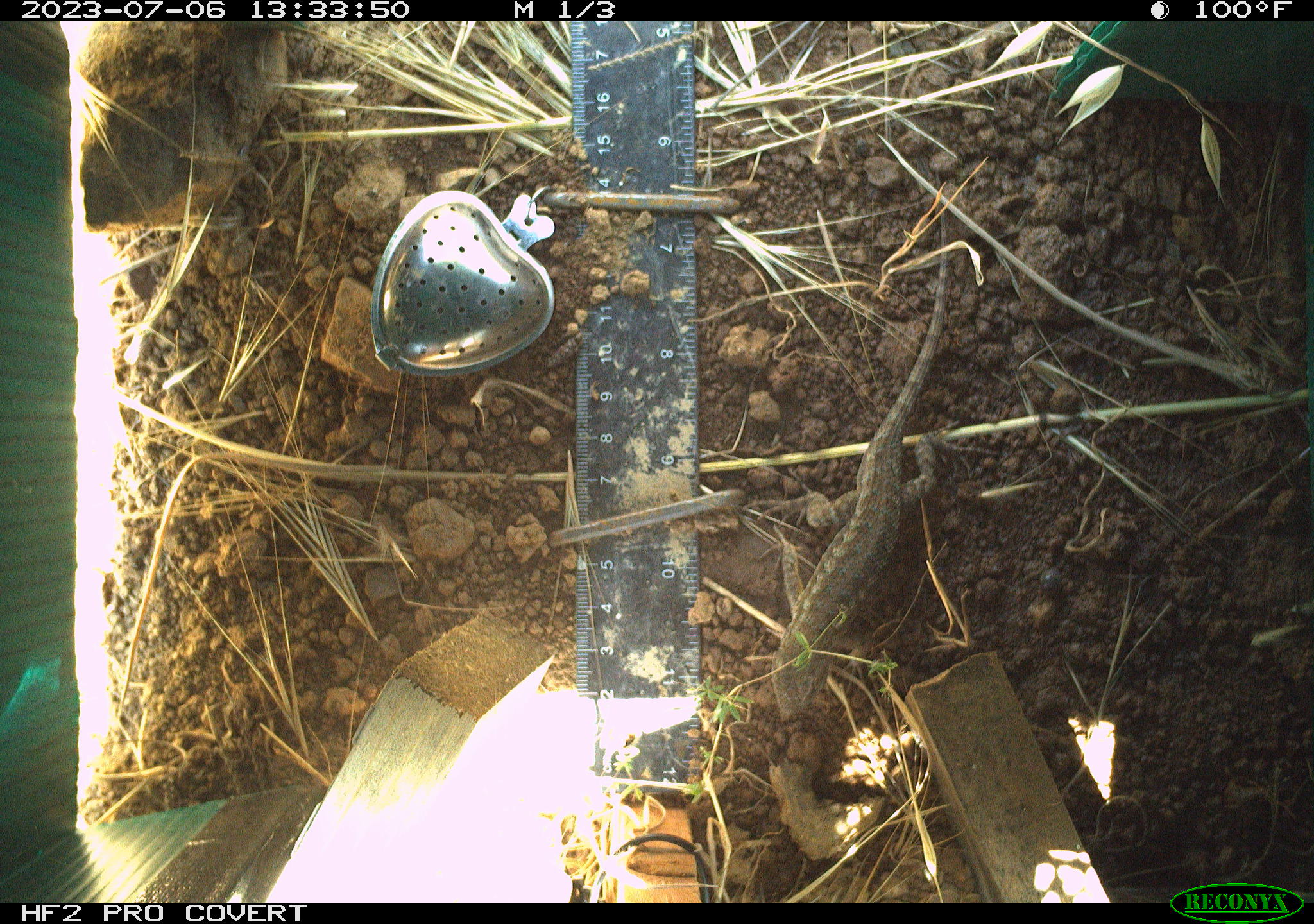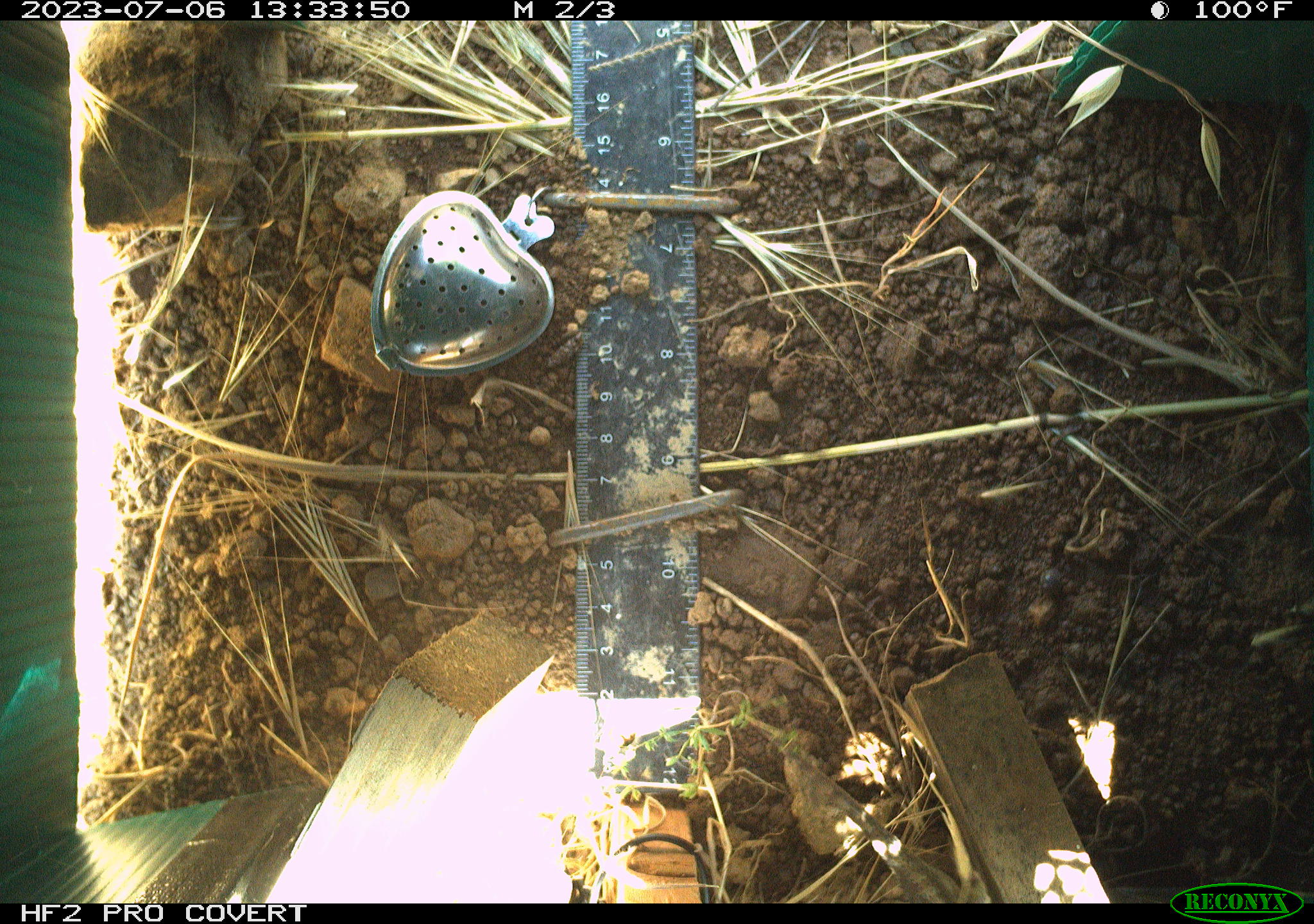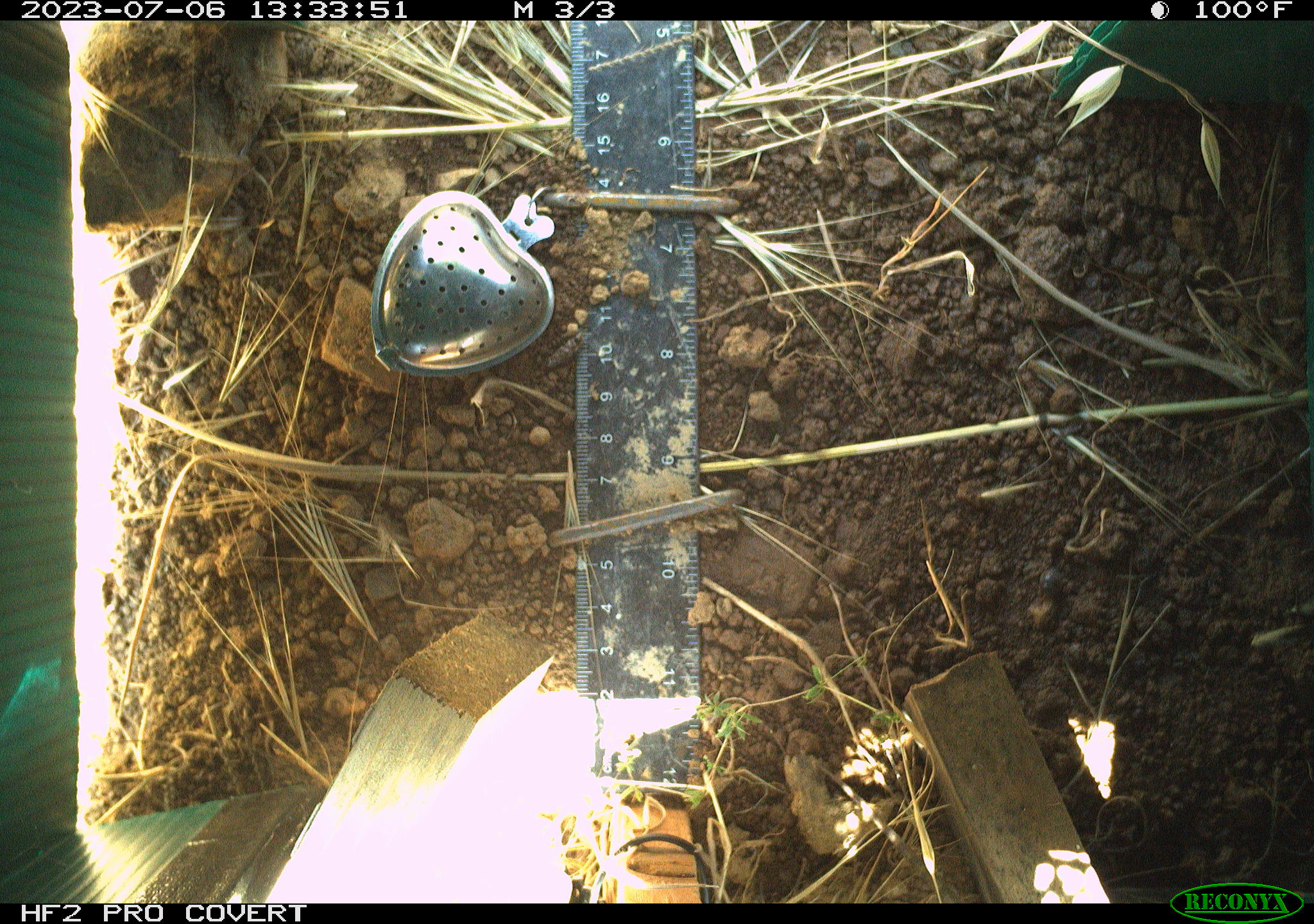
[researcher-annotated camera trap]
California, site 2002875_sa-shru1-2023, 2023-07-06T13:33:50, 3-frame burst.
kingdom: Animalia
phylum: Chordata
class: Reptilia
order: Squamata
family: Phrynosomatidae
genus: Sceloporus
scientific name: Sceloporus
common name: spiny lizards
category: sceloporus species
Sceloporus species (spiny lizards) (Sceloporus).